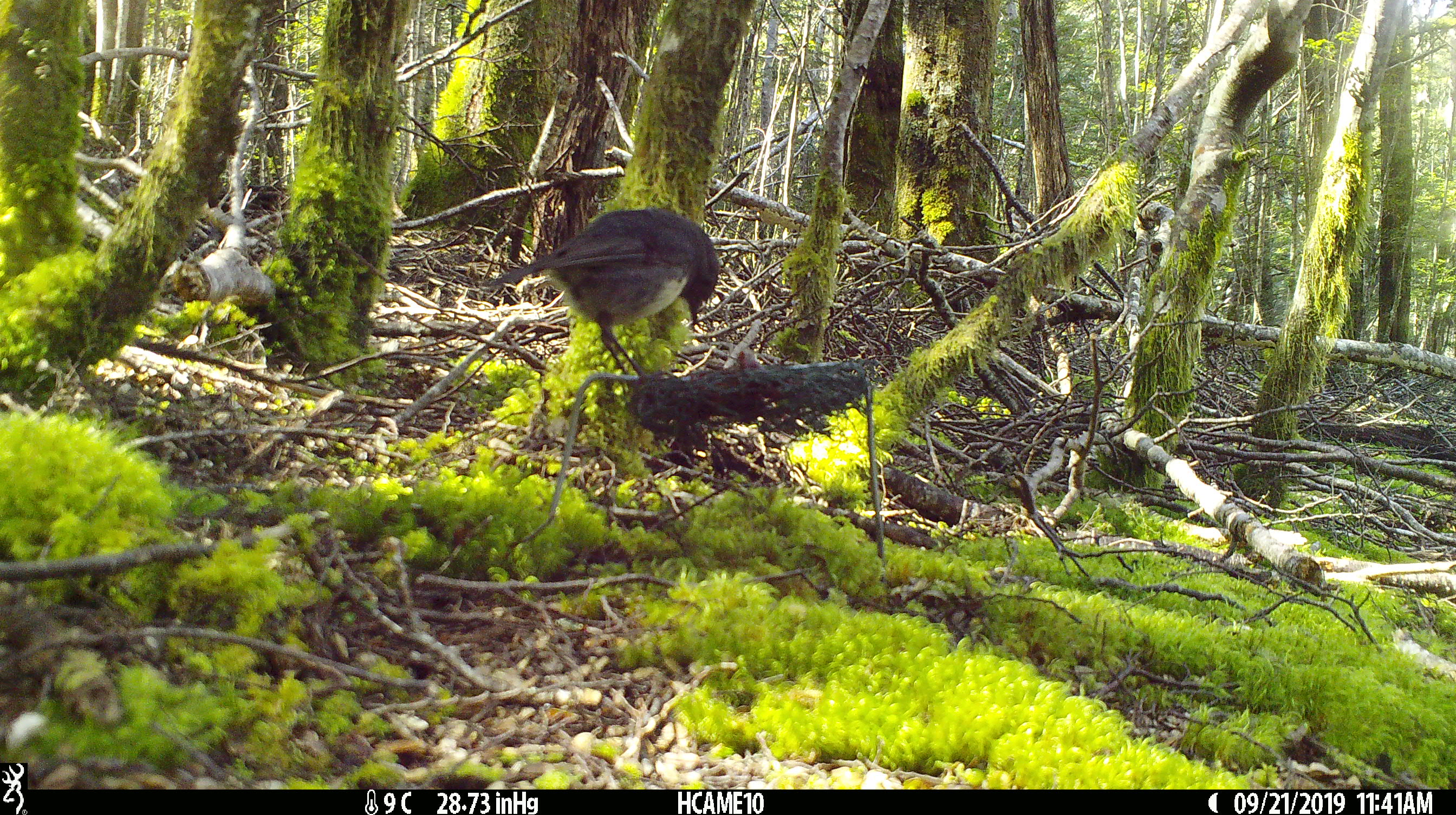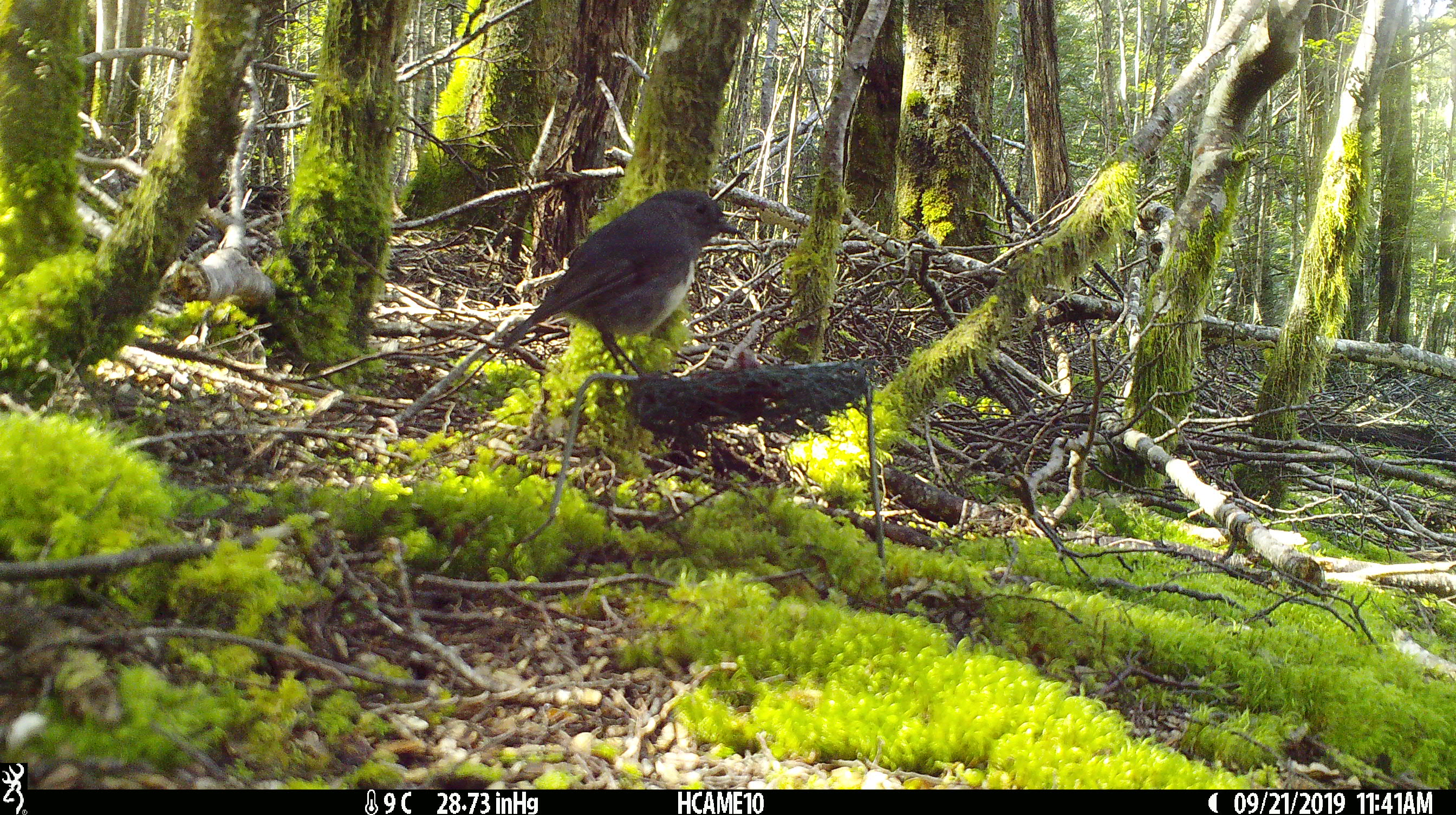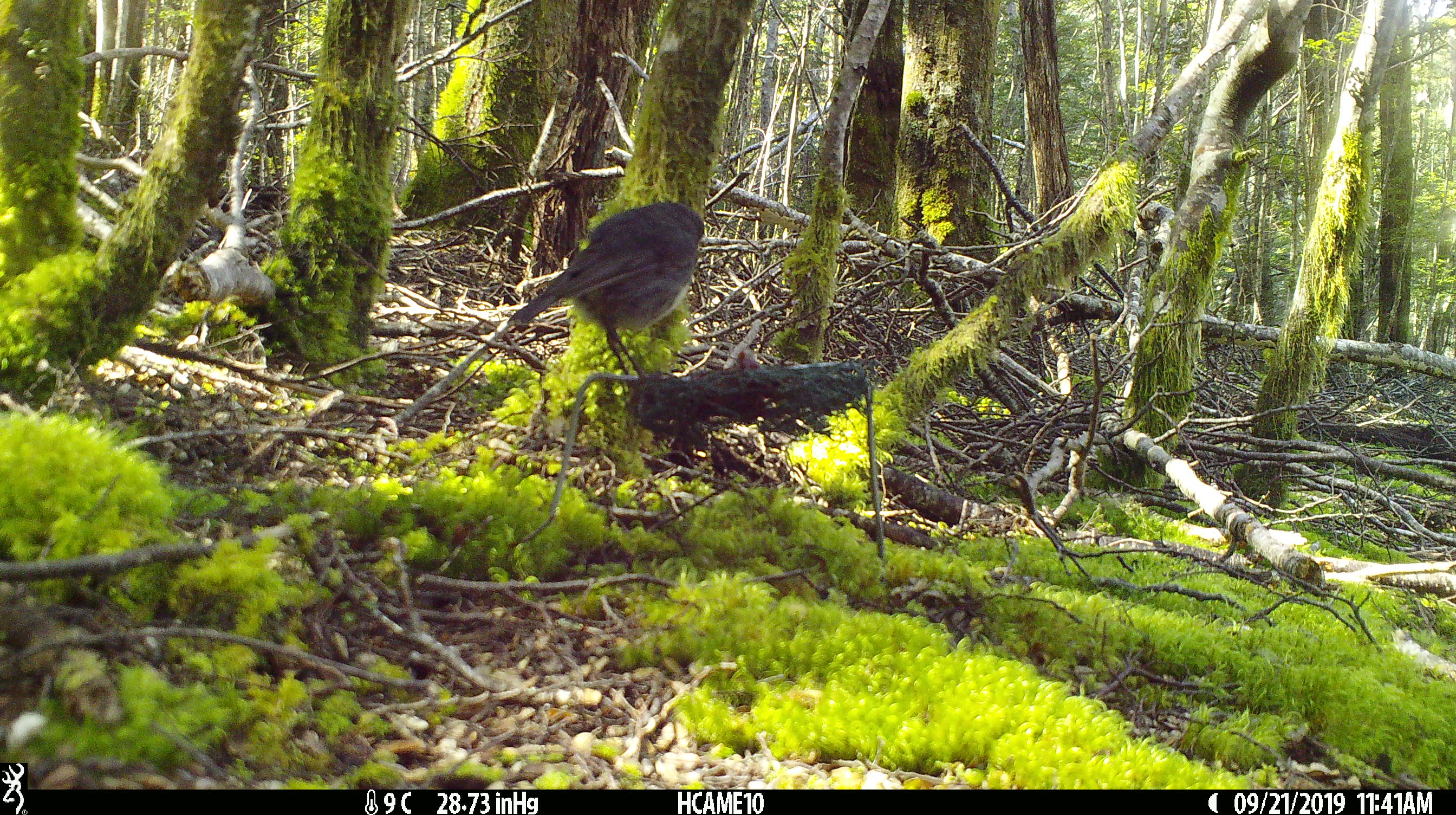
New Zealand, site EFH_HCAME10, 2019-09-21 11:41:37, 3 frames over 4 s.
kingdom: Animalia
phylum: Chordata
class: Aves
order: Passeriformes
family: Petroicidae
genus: Petroica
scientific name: Petroica australis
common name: new zealand robin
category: robin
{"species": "robin (new zealand robin) (Petroica australis)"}